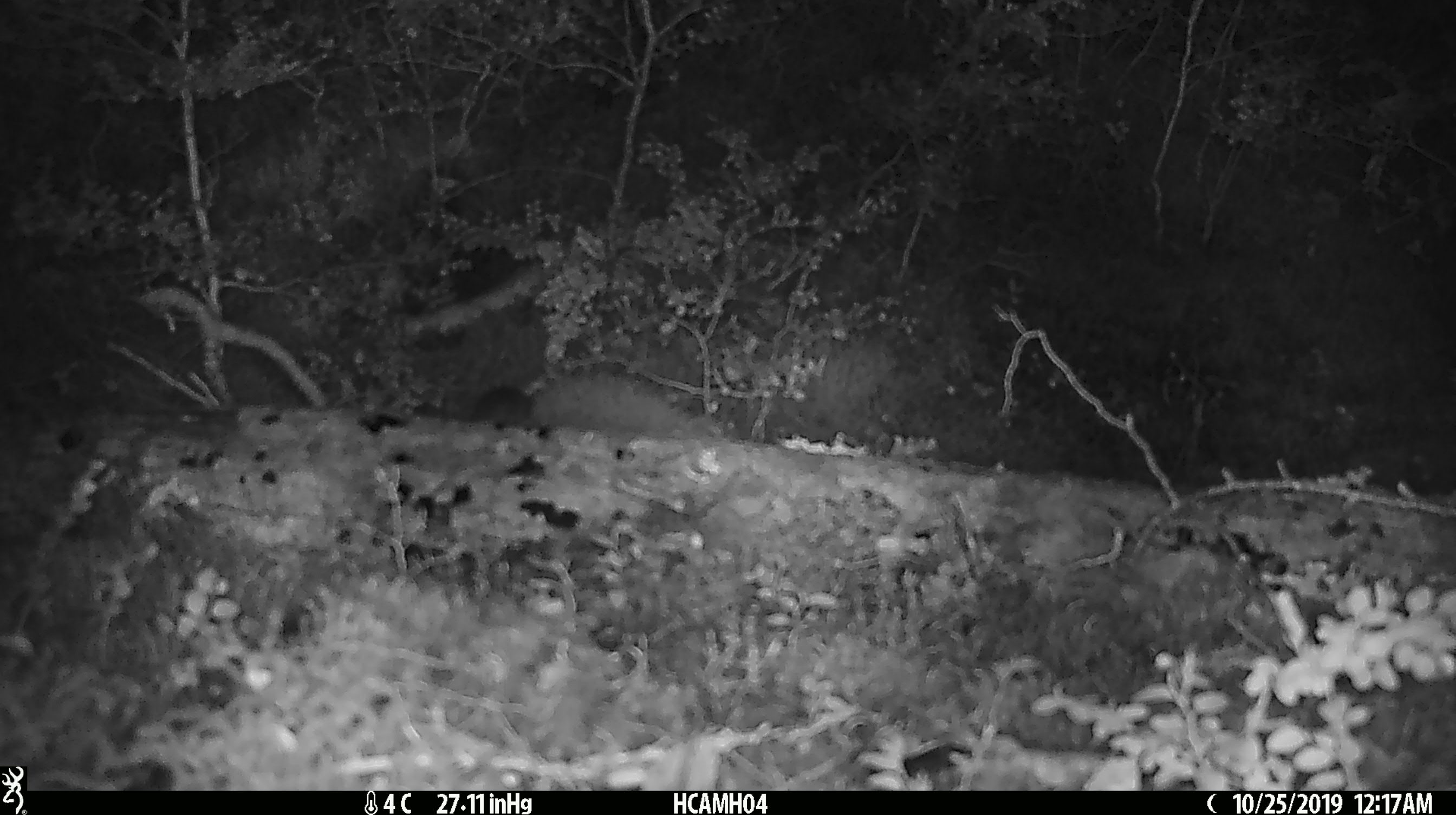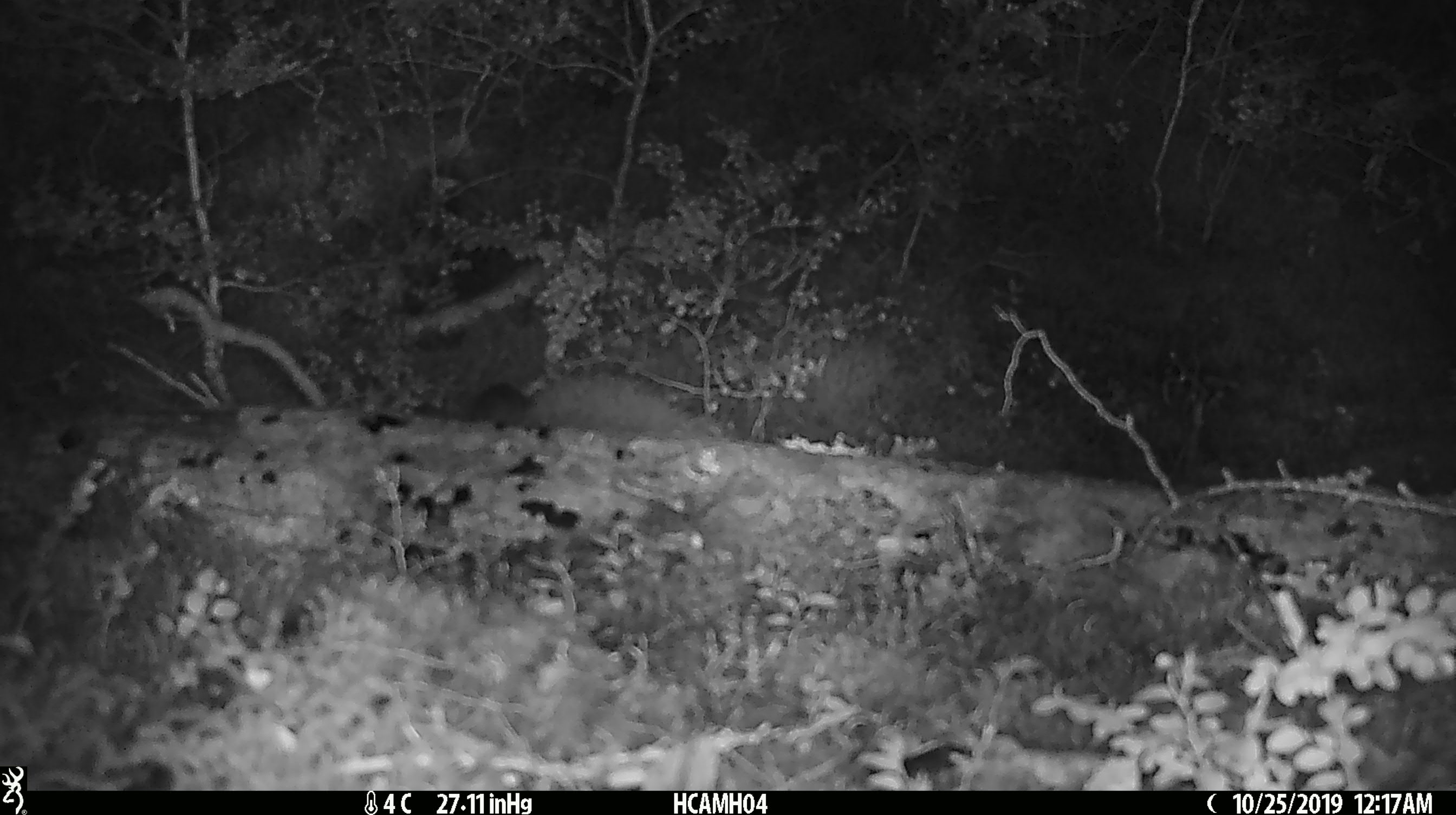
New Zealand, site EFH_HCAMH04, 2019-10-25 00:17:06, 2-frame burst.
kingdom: Animalia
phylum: Chordata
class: Mammalia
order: Rodentia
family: Muridae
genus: Mus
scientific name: Mus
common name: mouse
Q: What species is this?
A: Mouse (Mus).